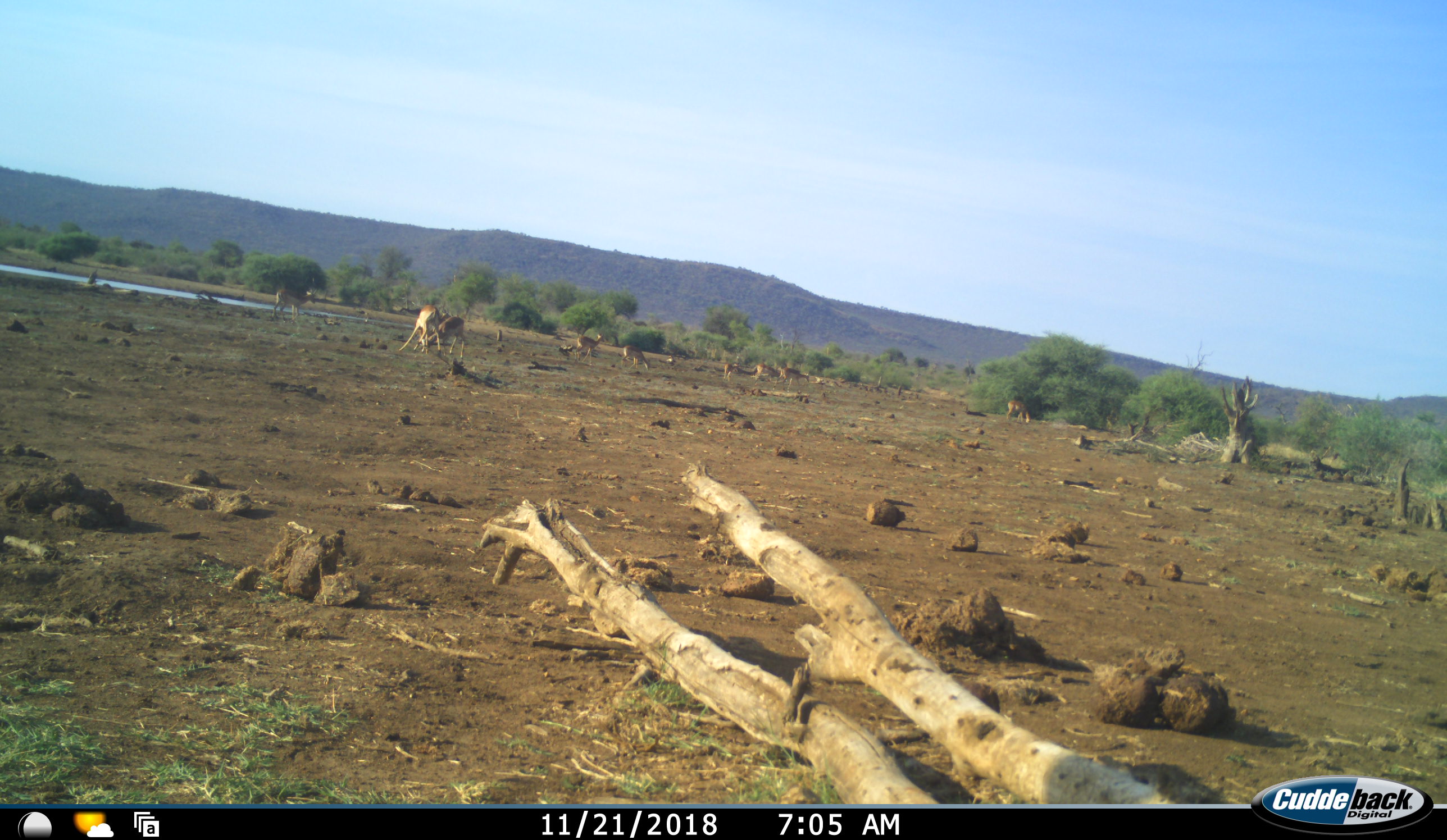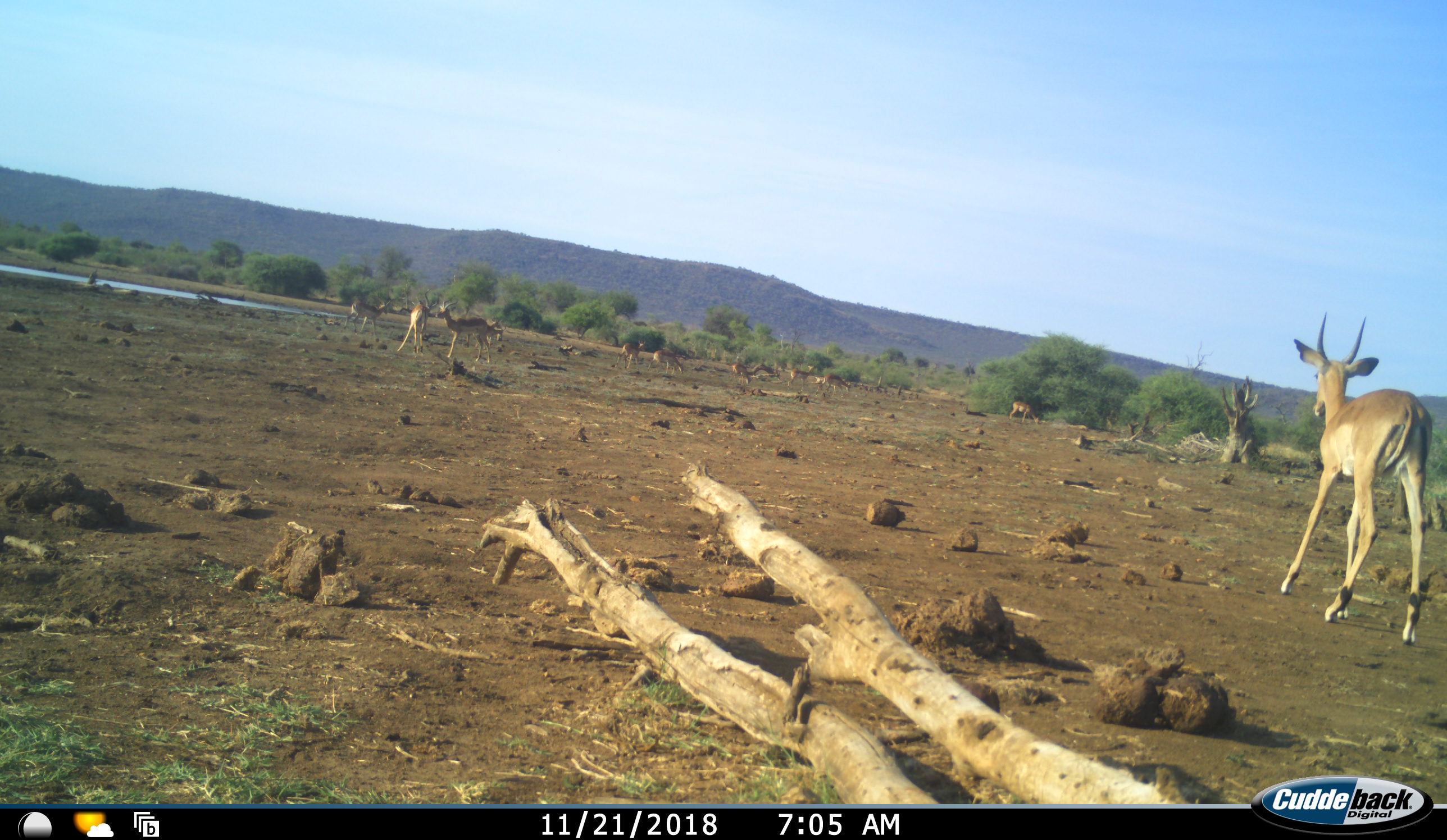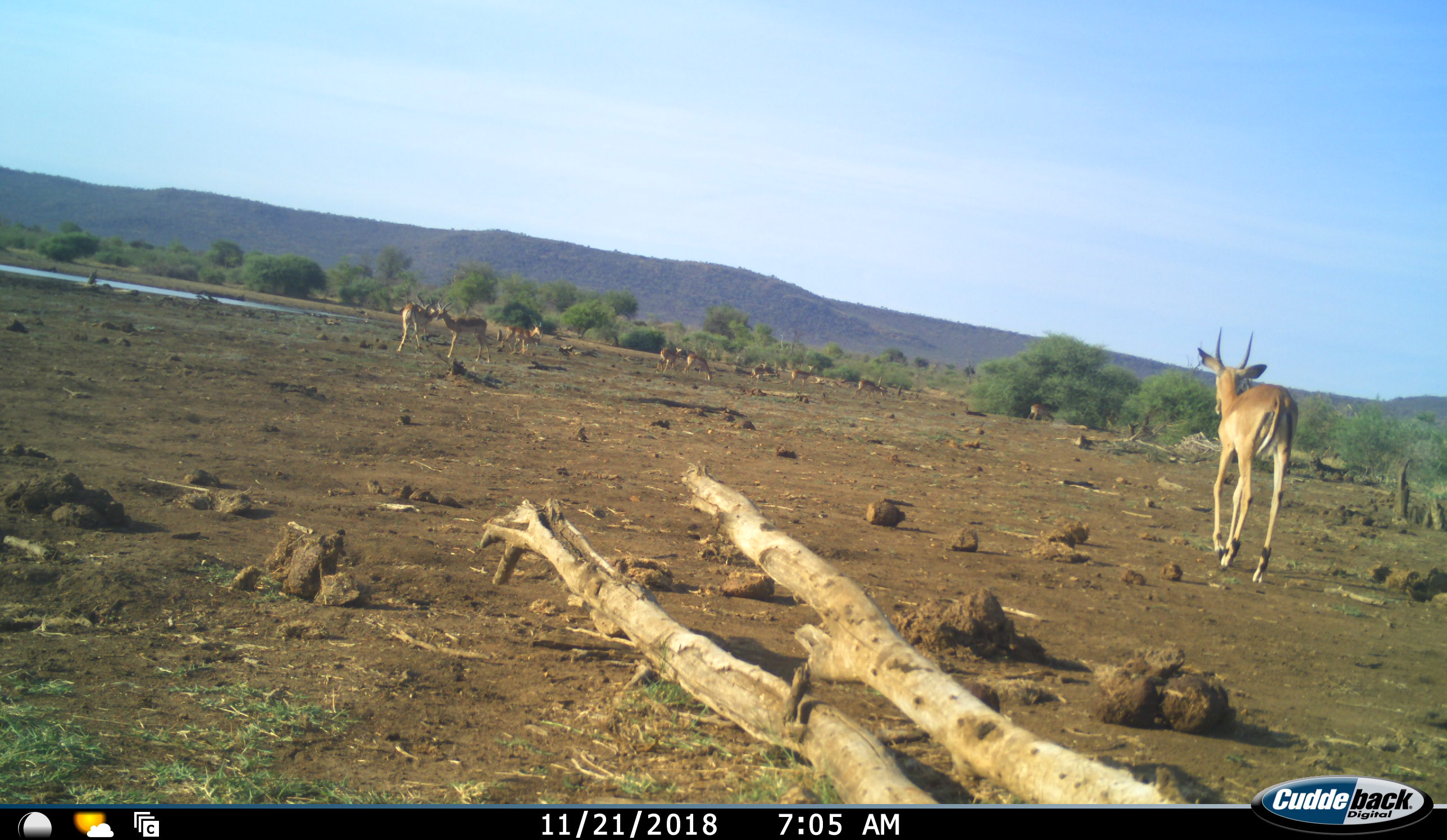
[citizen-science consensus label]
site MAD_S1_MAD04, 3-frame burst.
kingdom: Animalia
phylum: Chordata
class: Mammalia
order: Artiodactyla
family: Bovidae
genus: Aepyceros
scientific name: Aepyceros melampus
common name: impala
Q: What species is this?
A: Impala (Aepyceros melampus).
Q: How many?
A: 11-50.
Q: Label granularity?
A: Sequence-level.